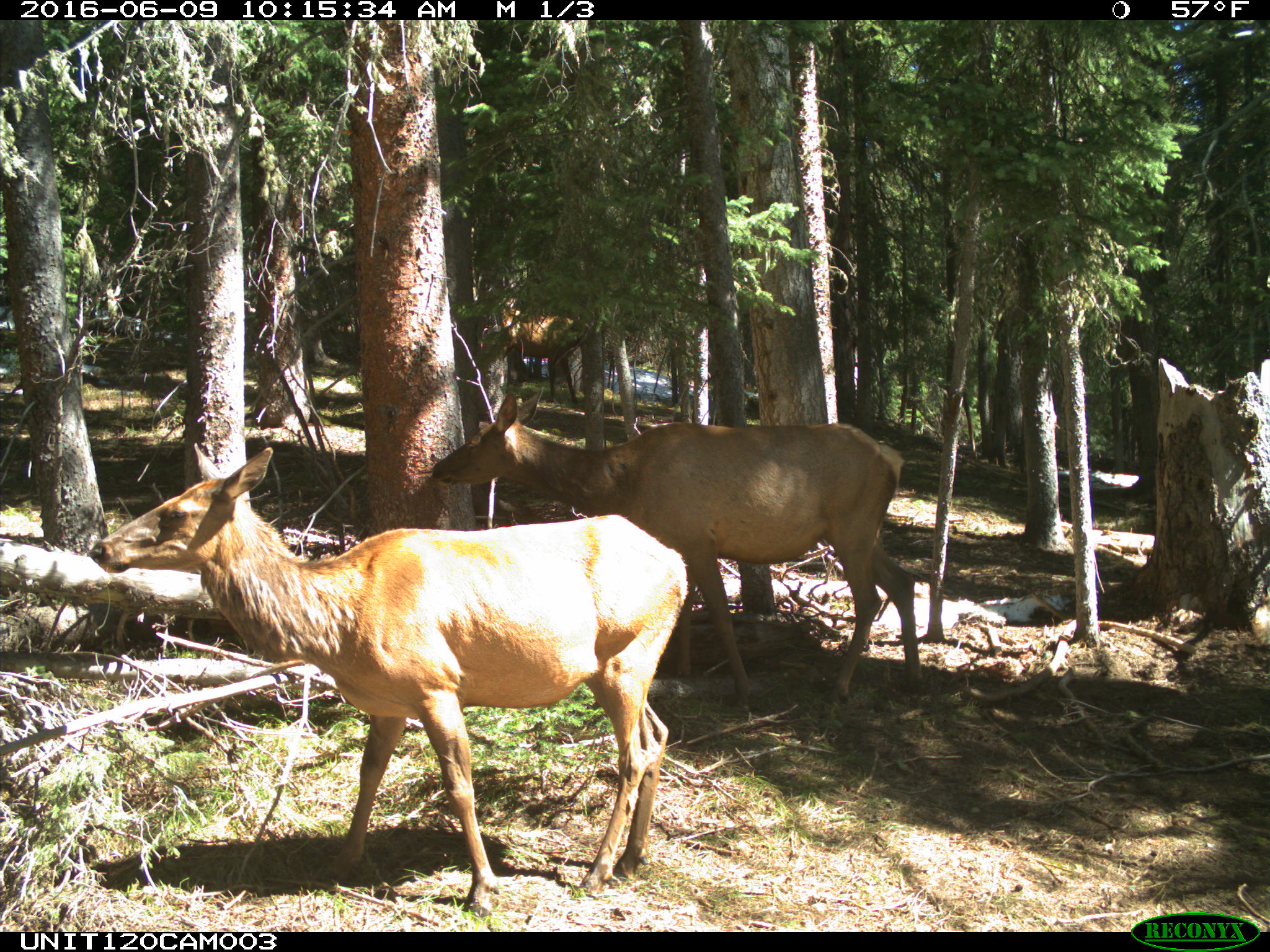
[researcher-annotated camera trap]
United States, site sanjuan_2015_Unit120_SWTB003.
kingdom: Animalia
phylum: Chordata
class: Mammalia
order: Artiodactyla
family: Cervidae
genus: Cervus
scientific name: Cervus elaphus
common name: red deer